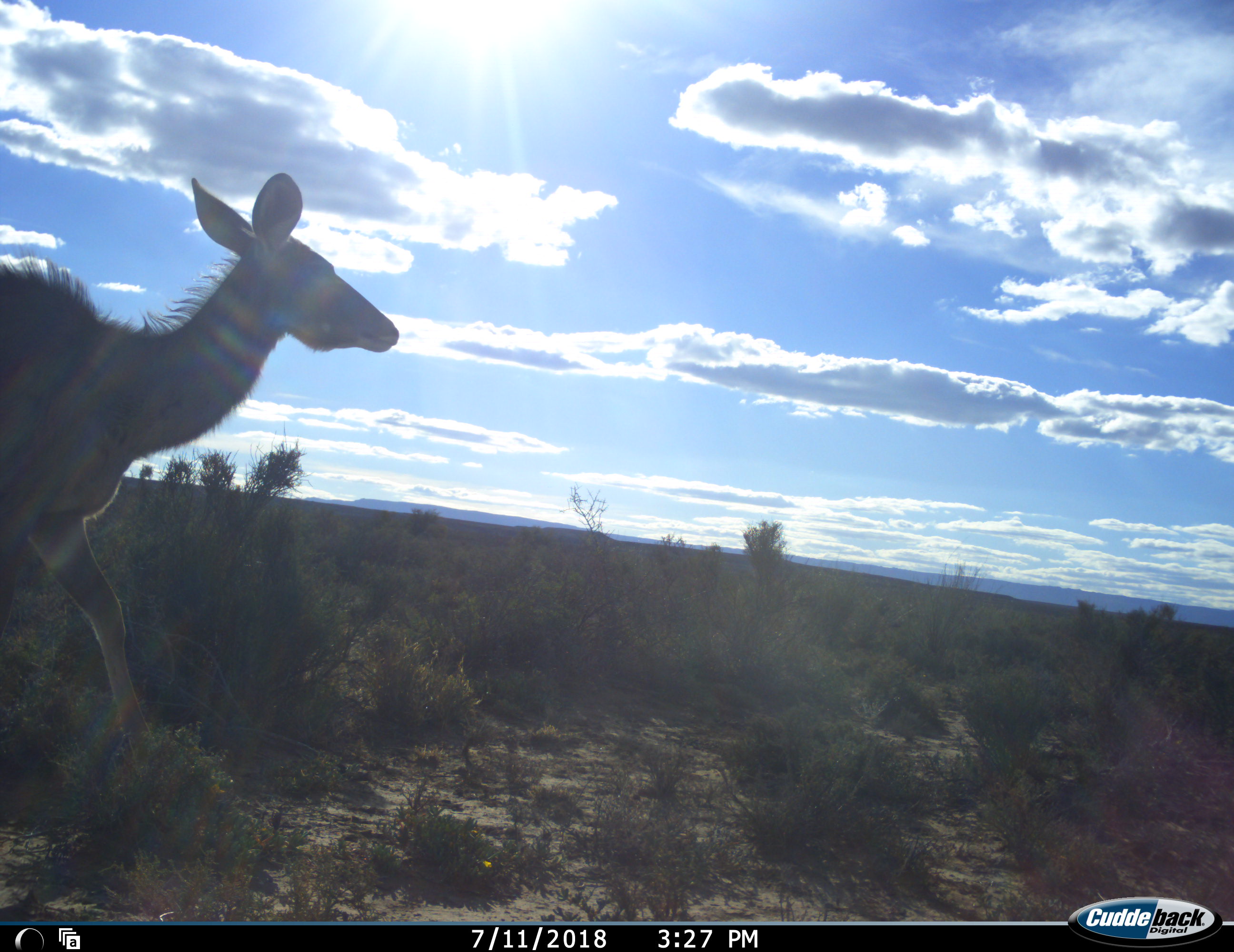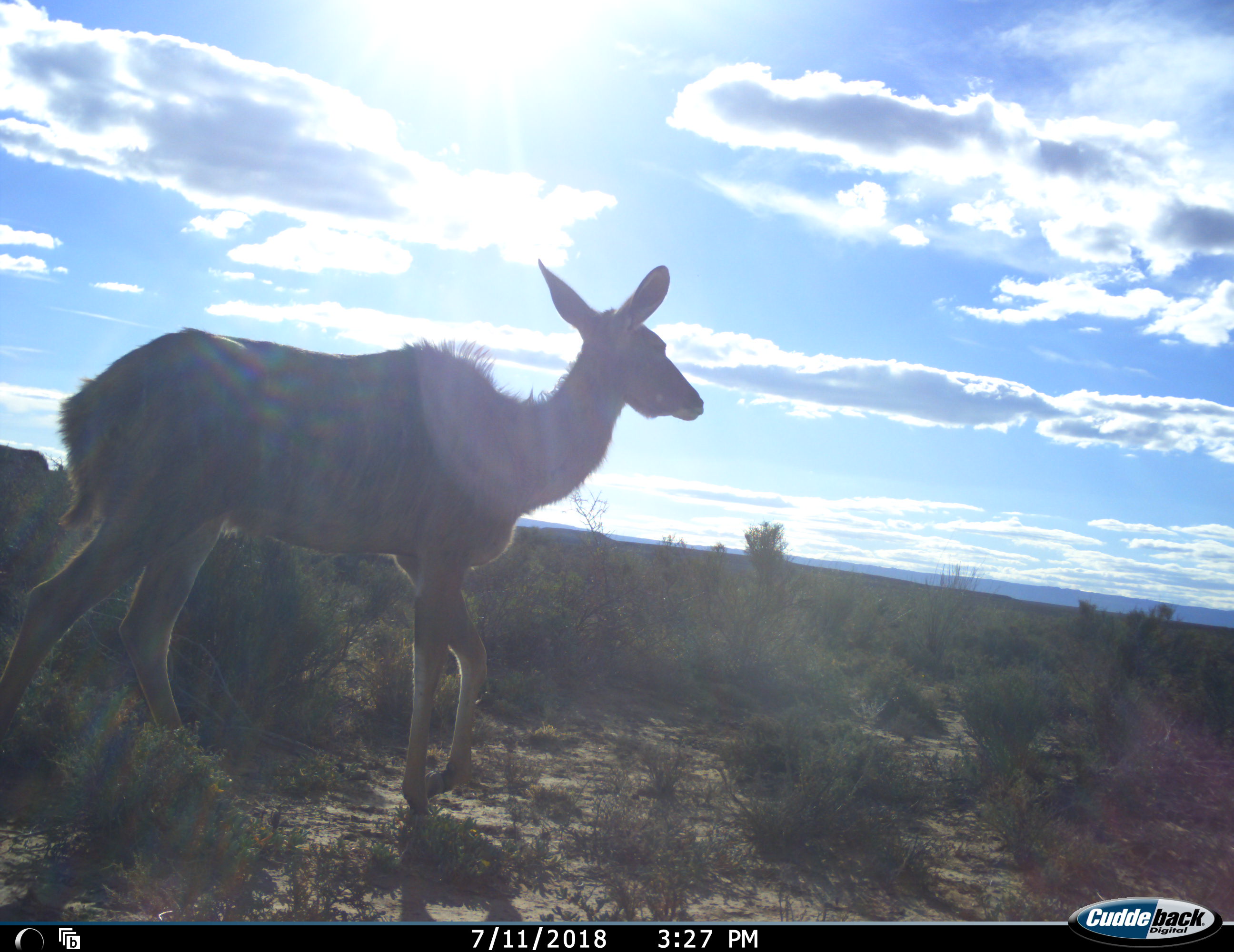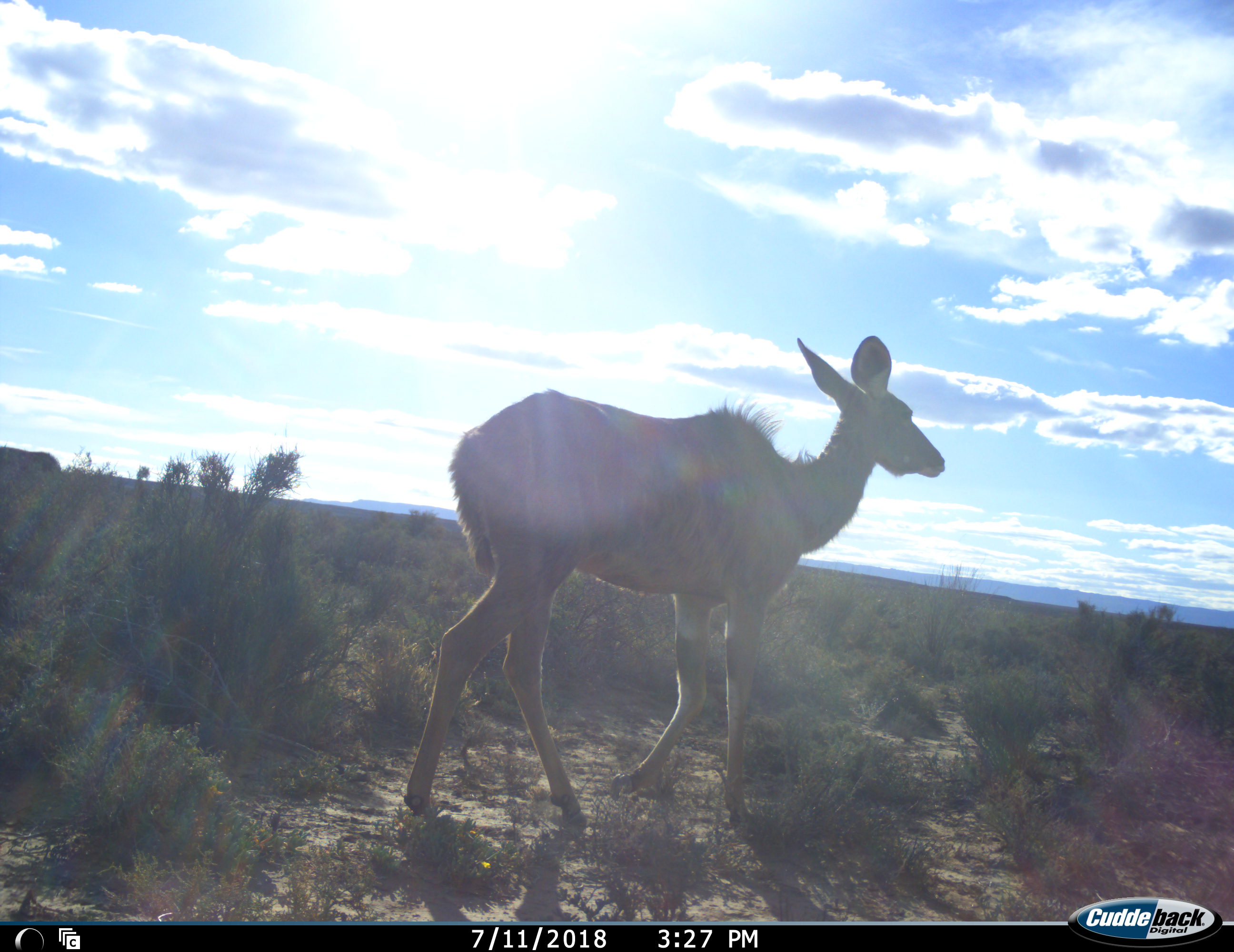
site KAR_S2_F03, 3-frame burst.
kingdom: Animalia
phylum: Chordata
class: Mammalia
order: Artiodactyla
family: Bovidae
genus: Tragelaphus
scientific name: Tragelaphus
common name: kudu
Kudu (Tragelaphus), count 1. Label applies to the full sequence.